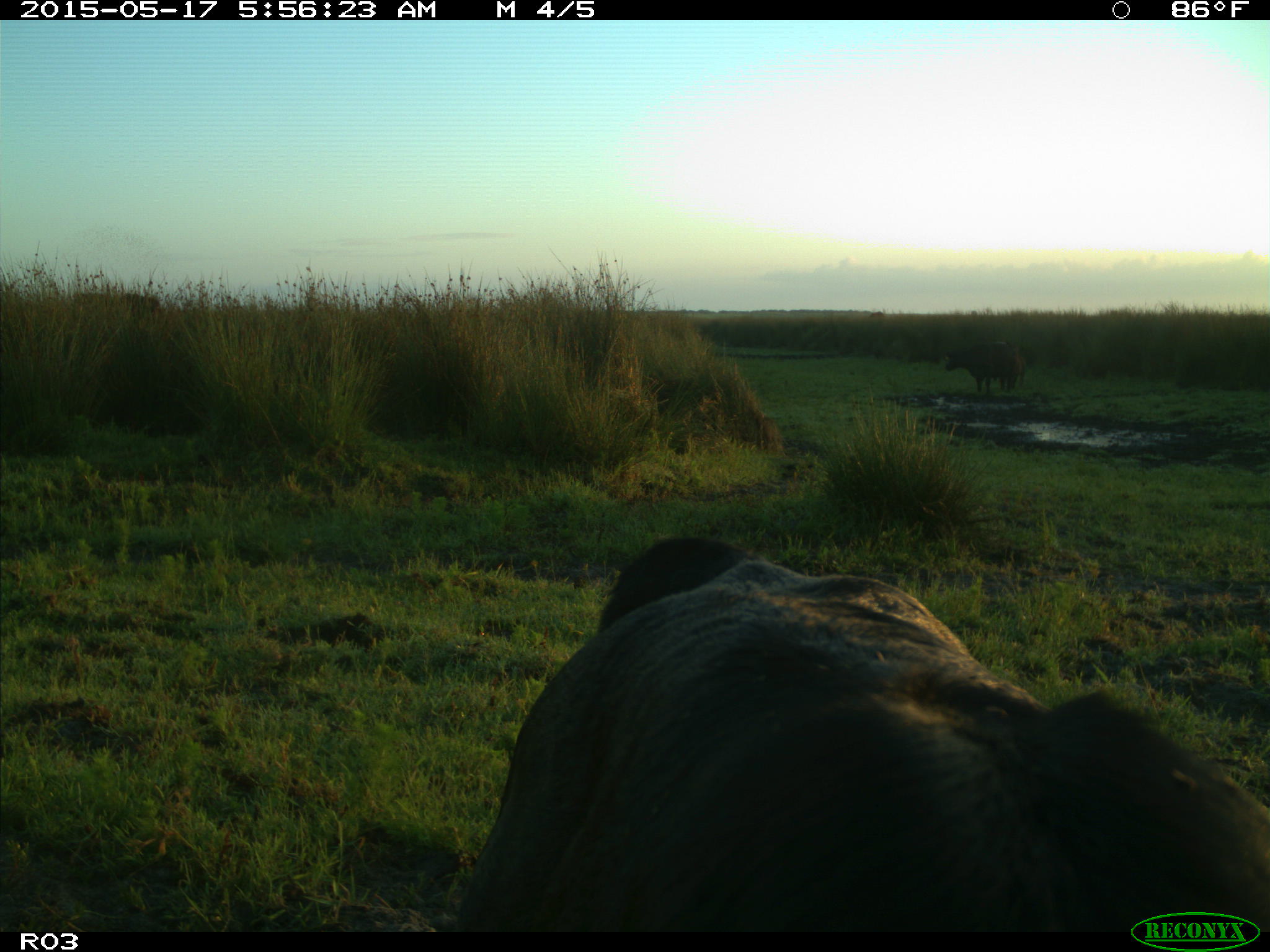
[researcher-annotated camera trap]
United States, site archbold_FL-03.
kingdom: Animalia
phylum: Chordata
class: Mammalia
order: Artiodactyla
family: Bovidae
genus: Bos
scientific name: Bos taurus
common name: domestic cow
Bos taurus (domestic cow).